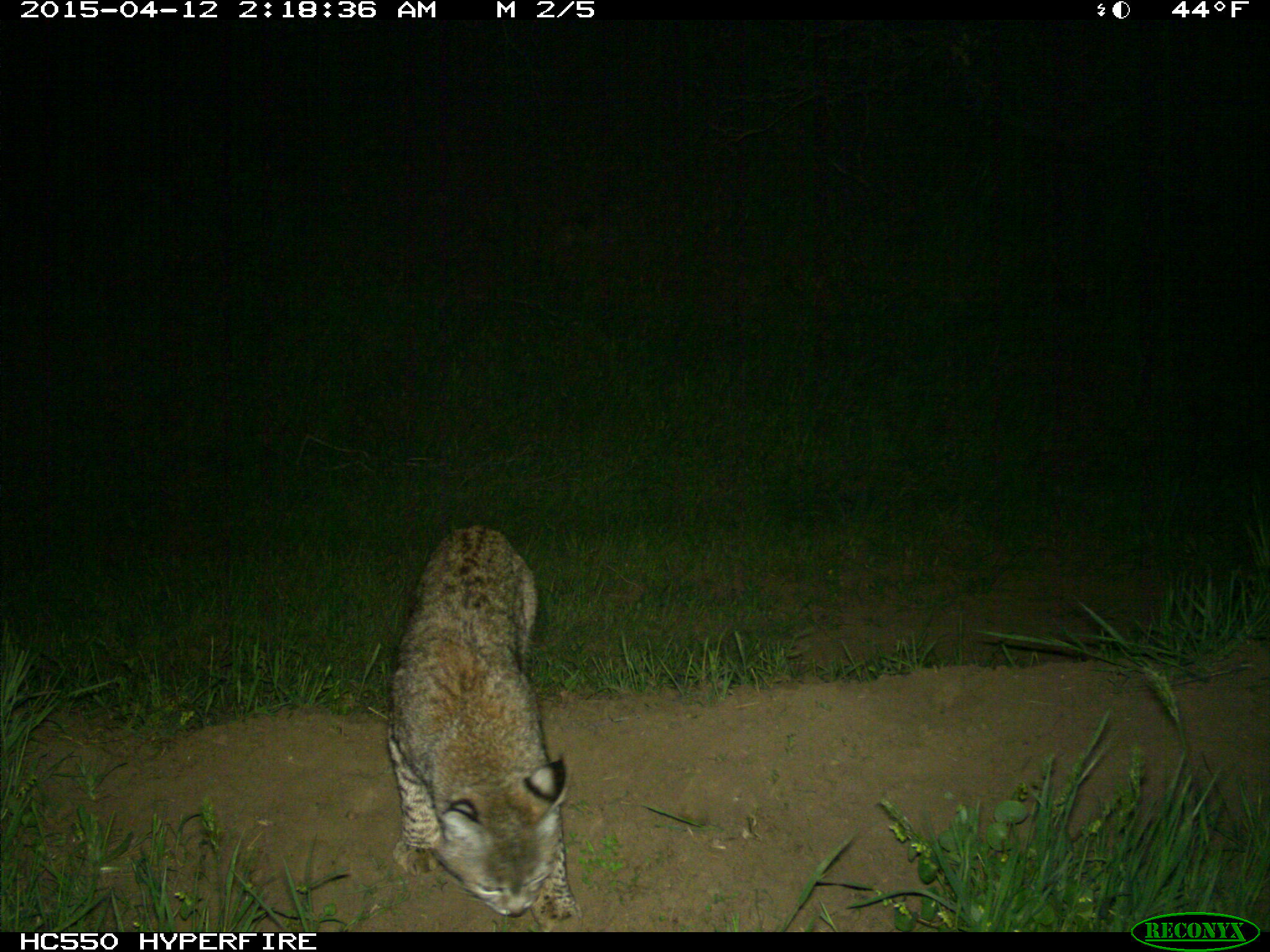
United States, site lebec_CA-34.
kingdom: Animalia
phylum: Chordata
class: Mammalia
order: Carnivora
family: Felidae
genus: Lynx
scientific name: Lynx rufus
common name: bobcat